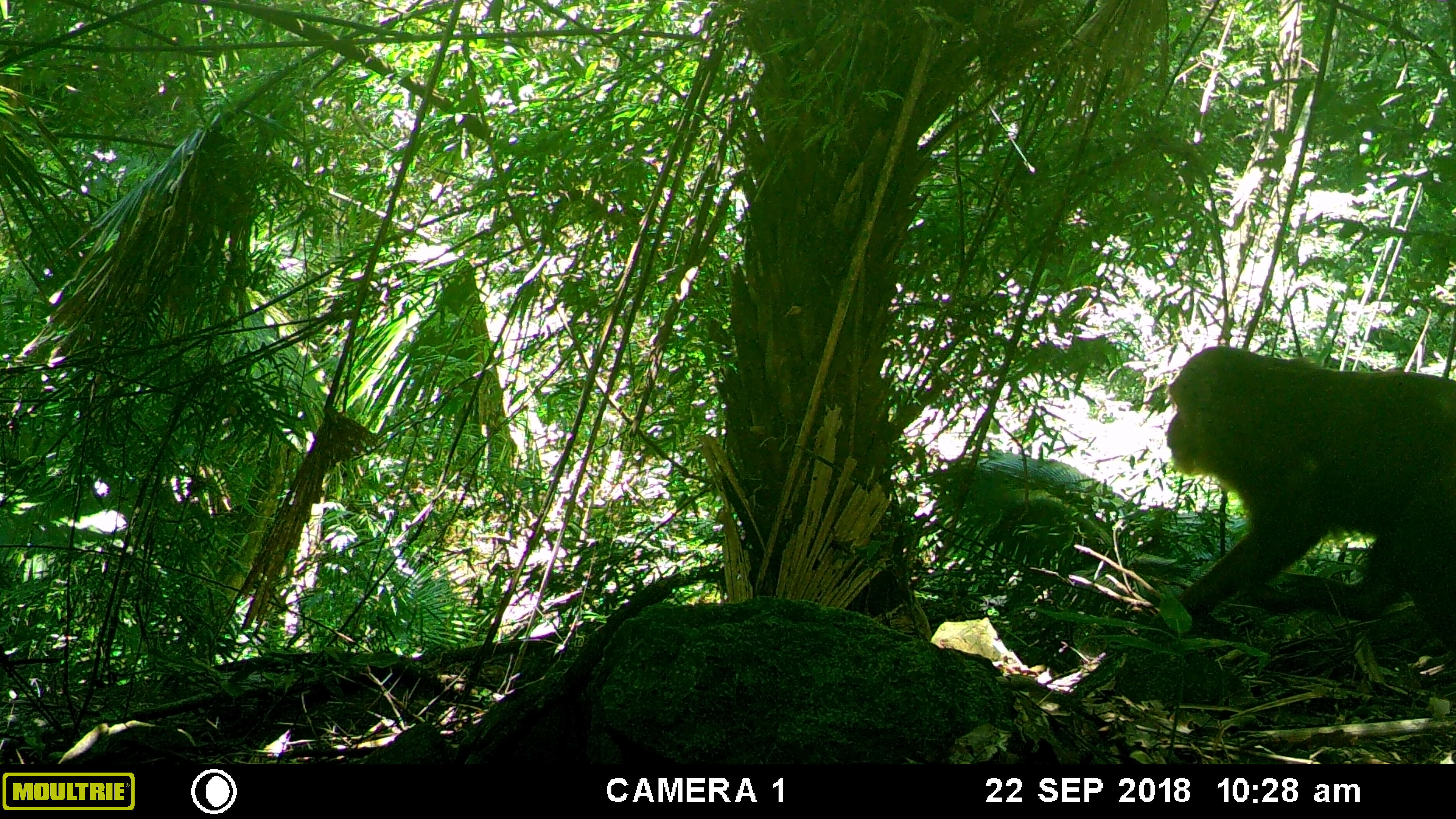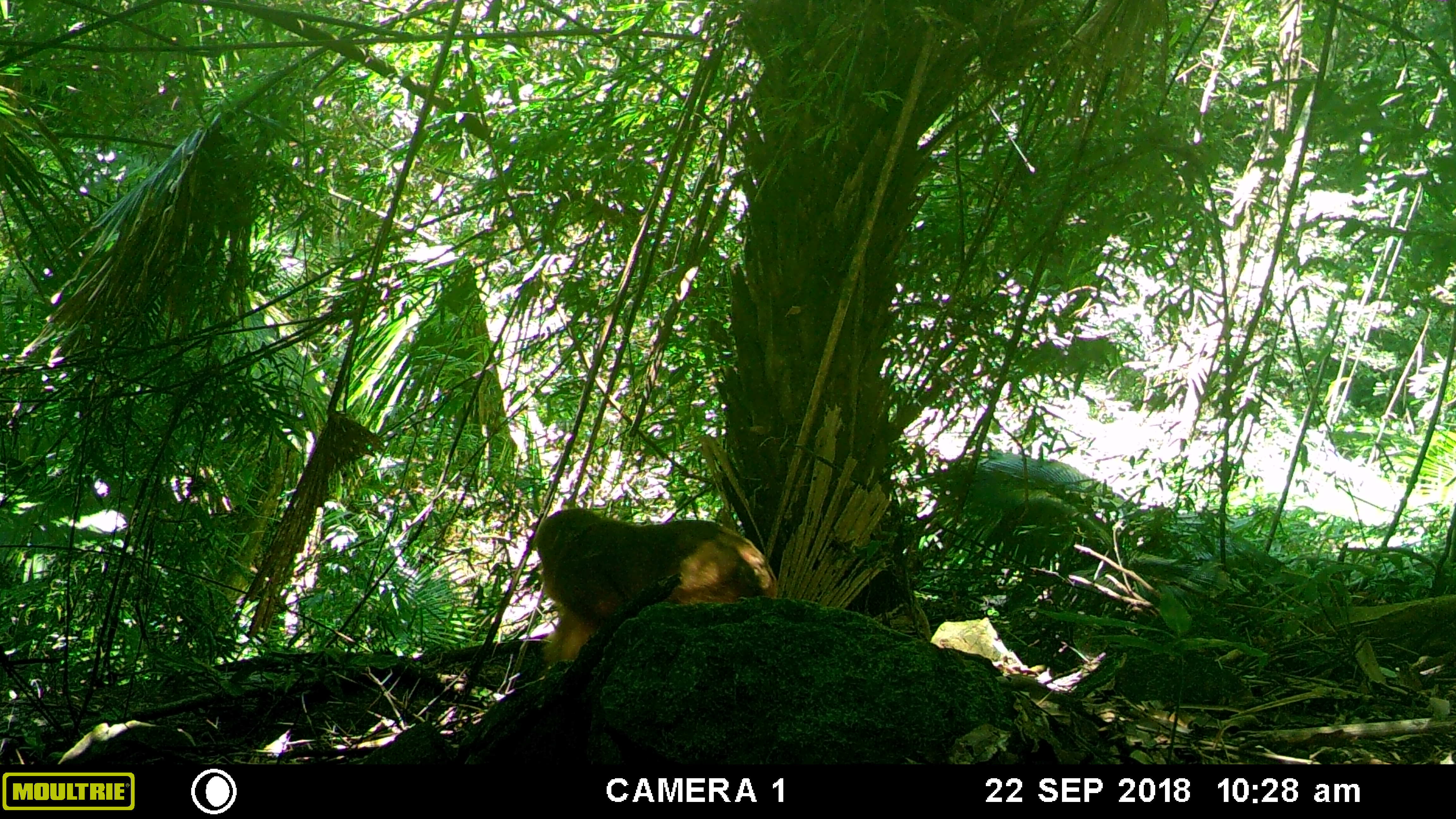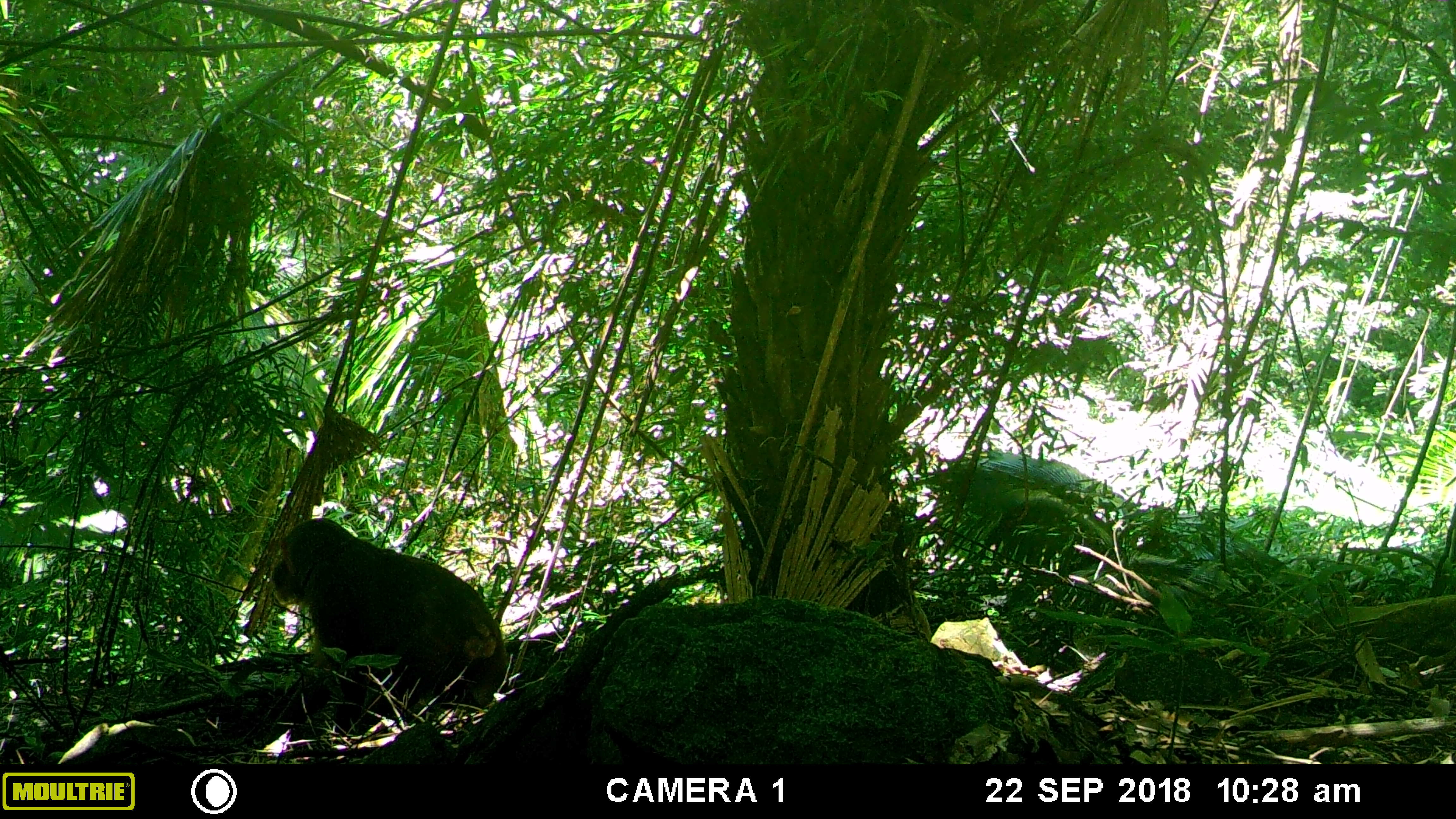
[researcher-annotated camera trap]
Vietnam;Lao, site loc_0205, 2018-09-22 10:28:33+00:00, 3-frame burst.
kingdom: Animalia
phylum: Chordata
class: Mammalia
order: Primates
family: Cercopithecidae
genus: Macaca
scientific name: Macaca arctoides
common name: stump-tailed macaque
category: stump tailed macaque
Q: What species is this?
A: Stump tailed macaque (stump-tailed macaque) (Macaca arctoides).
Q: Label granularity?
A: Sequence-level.